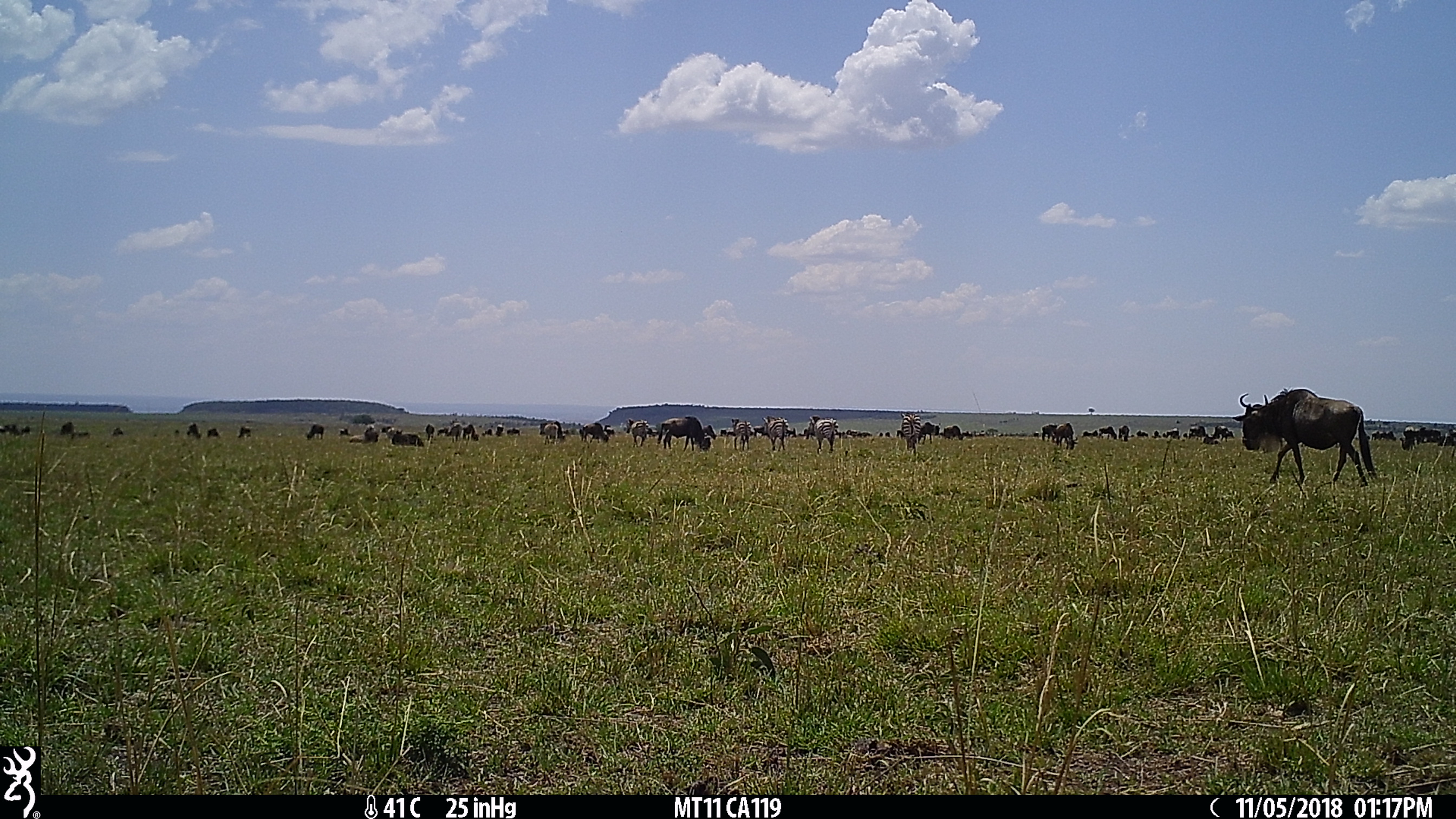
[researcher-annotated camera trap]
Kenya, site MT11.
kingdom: Animalia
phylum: Chordata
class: Mammalia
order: Artiodactyla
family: Bovidae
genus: Connochaetes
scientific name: Connochaetes taurinus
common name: blue wildebeest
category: wildebeest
Wildebeest (blue wildebeest) (Connochaetes taurinus).